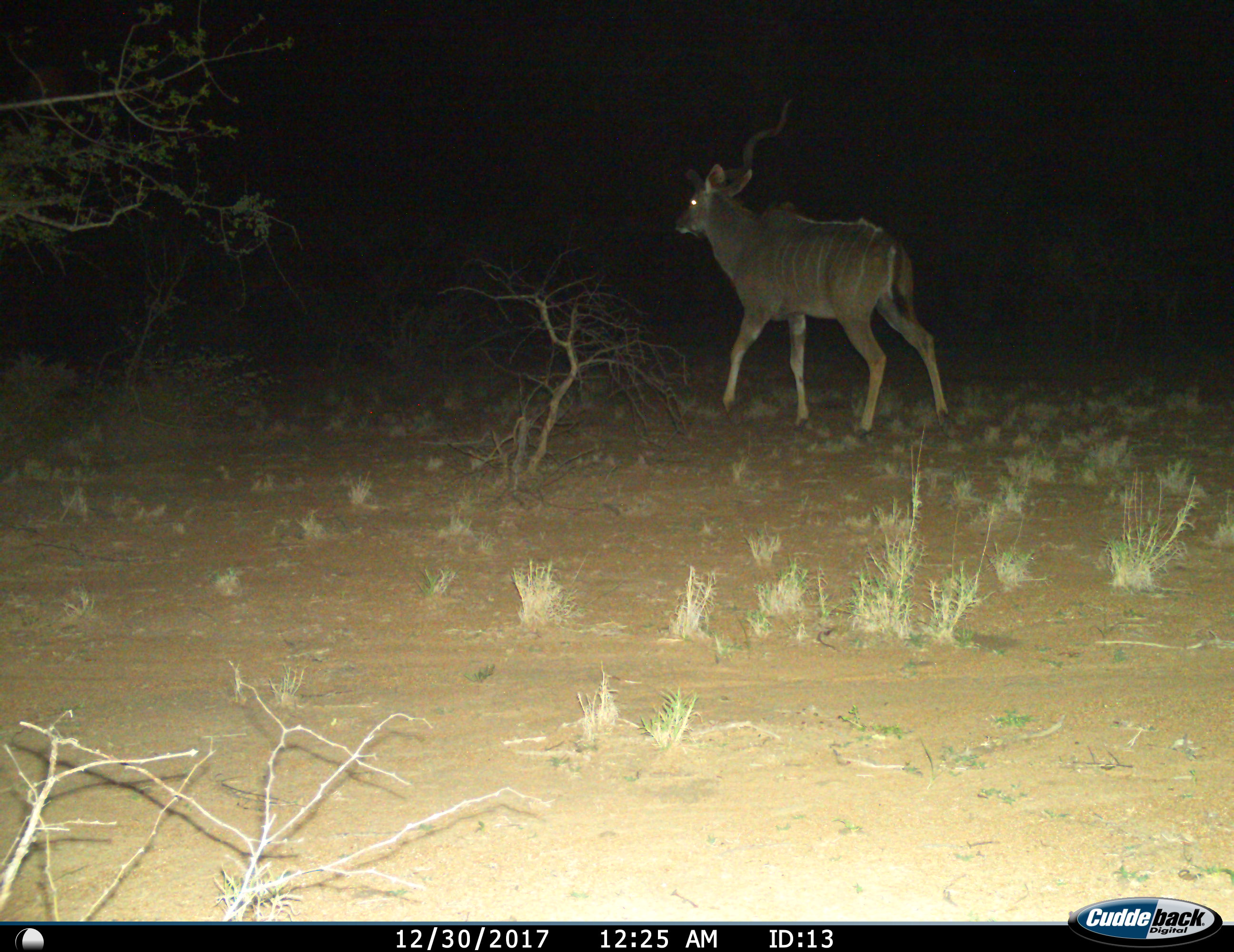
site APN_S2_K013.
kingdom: Animalia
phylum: Chordata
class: Mammalia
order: Artiodactyla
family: Bovidae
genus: Tragelaphus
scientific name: Tragelaphus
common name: kudu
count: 1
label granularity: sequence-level